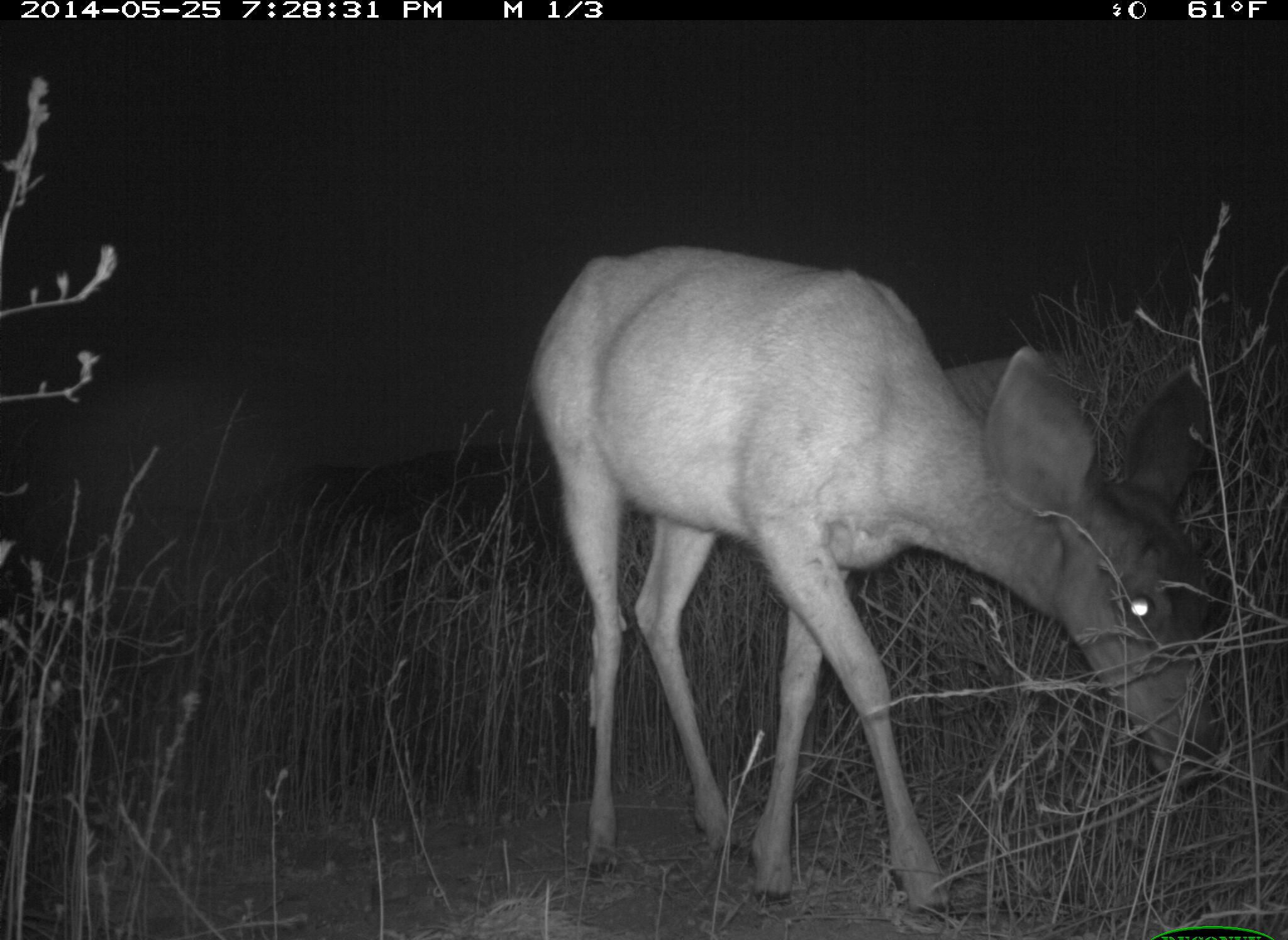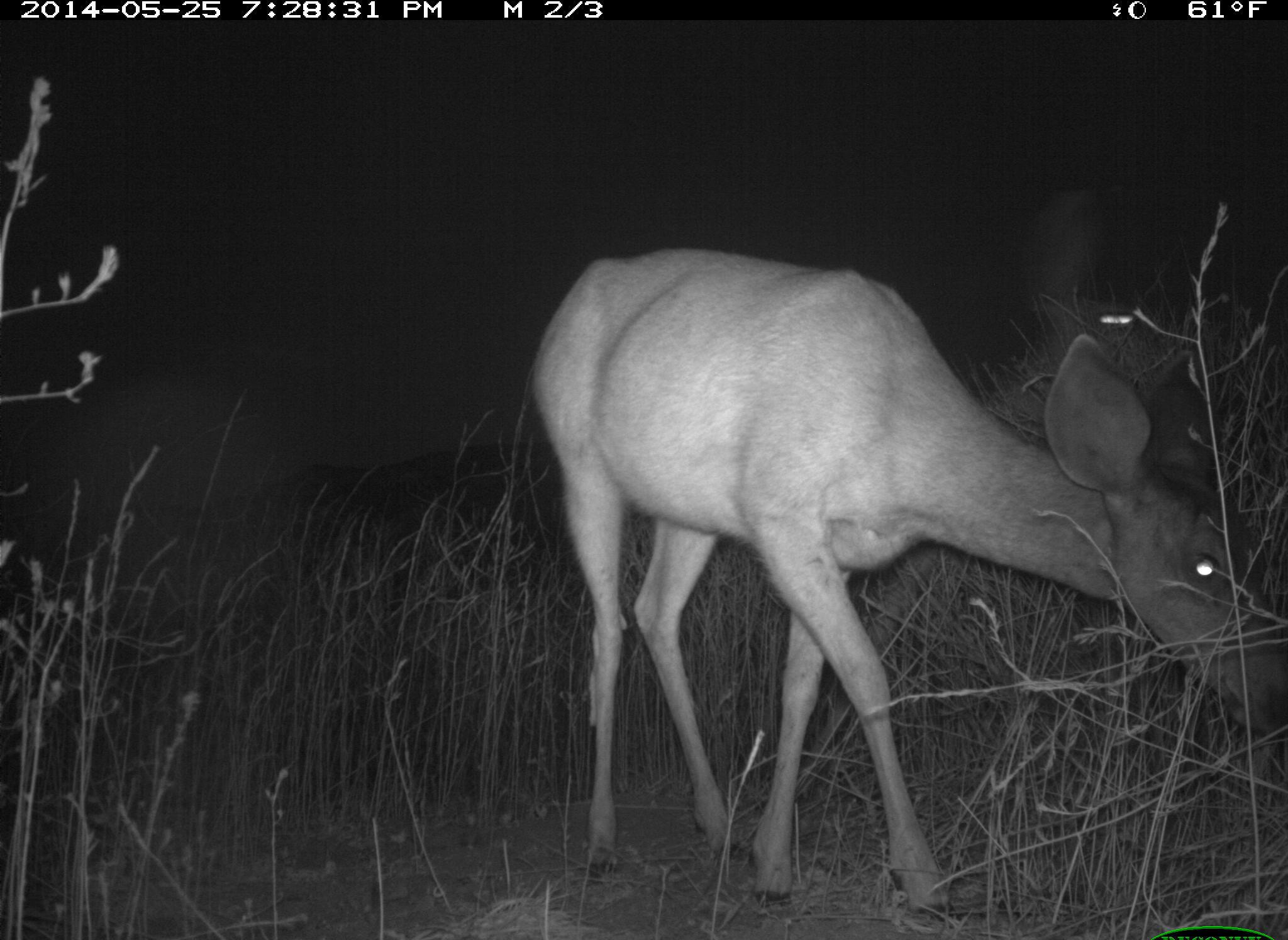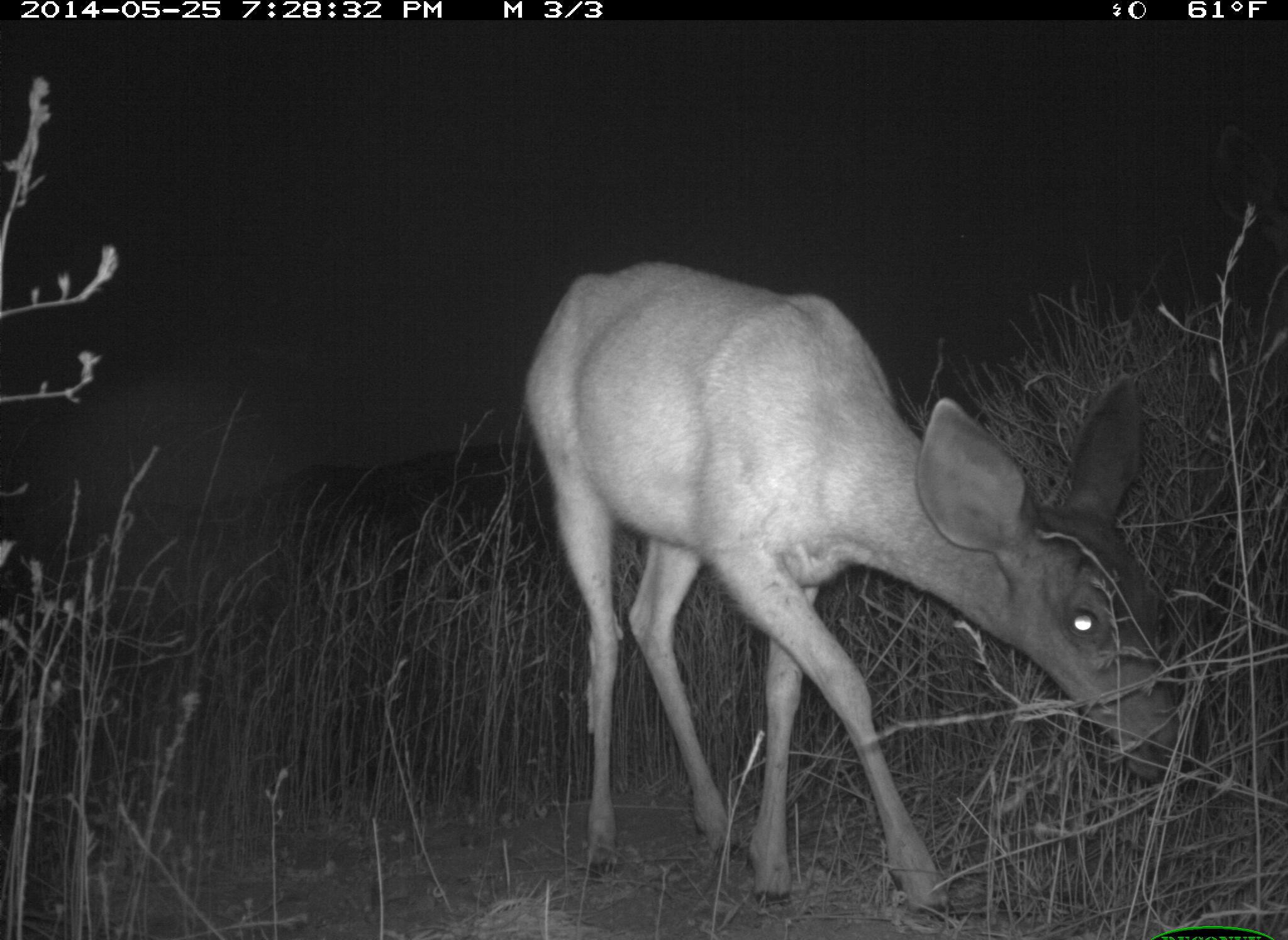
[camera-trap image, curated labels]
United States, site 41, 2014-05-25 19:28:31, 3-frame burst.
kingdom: Animalia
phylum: Chordata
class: Mammalia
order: Artiodactyla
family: Cervidae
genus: Odocoileus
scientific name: Odocoileus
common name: deer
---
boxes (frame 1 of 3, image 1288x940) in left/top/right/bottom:
deer: 529/242/1229/925; 887/351/1128/484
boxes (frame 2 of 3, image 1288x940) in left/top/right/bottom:
deer: 528/245/1286/922; 794/292/1189/808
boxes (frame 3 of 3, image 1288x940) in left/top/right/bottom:
deer: 518/259/1201/924